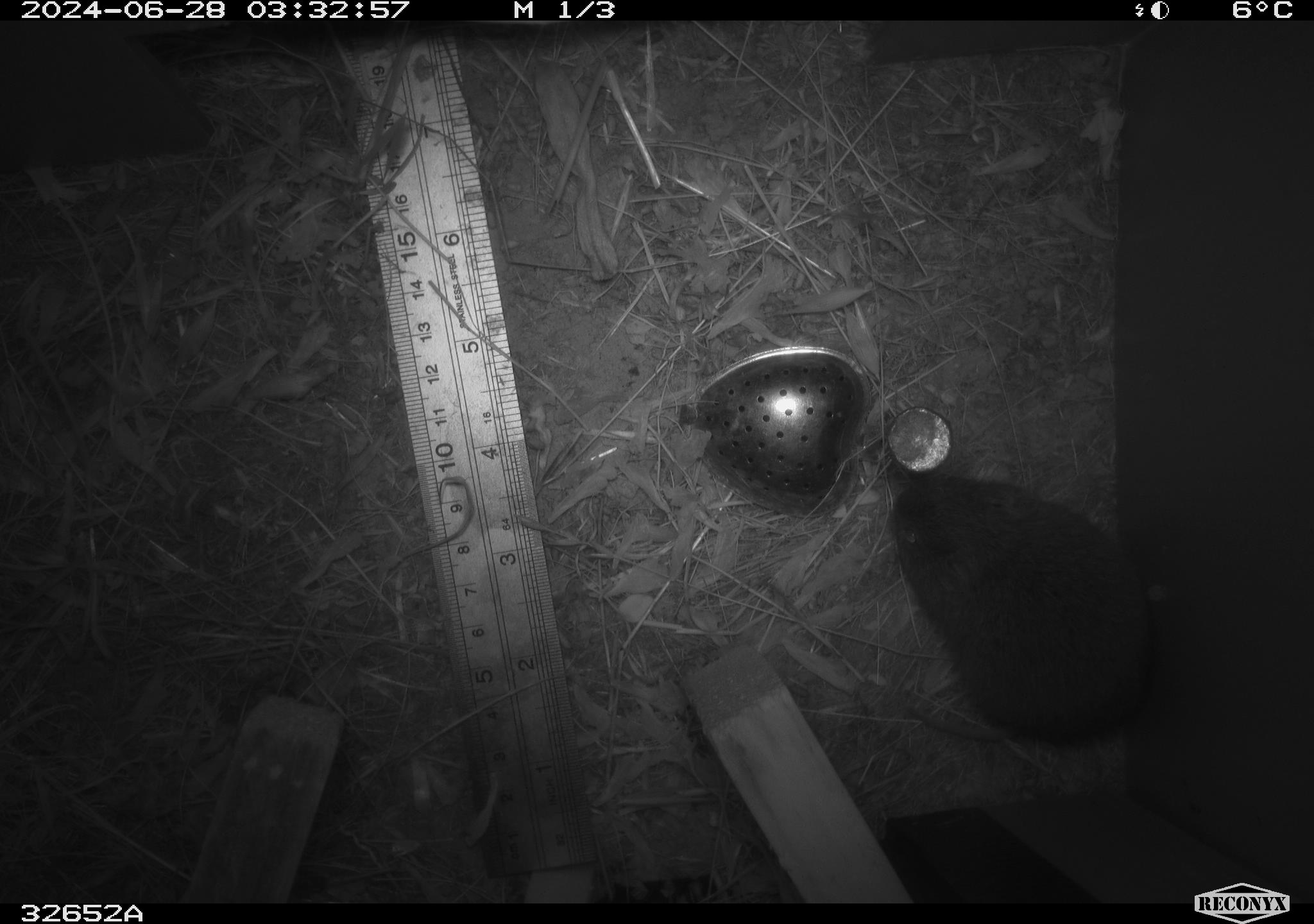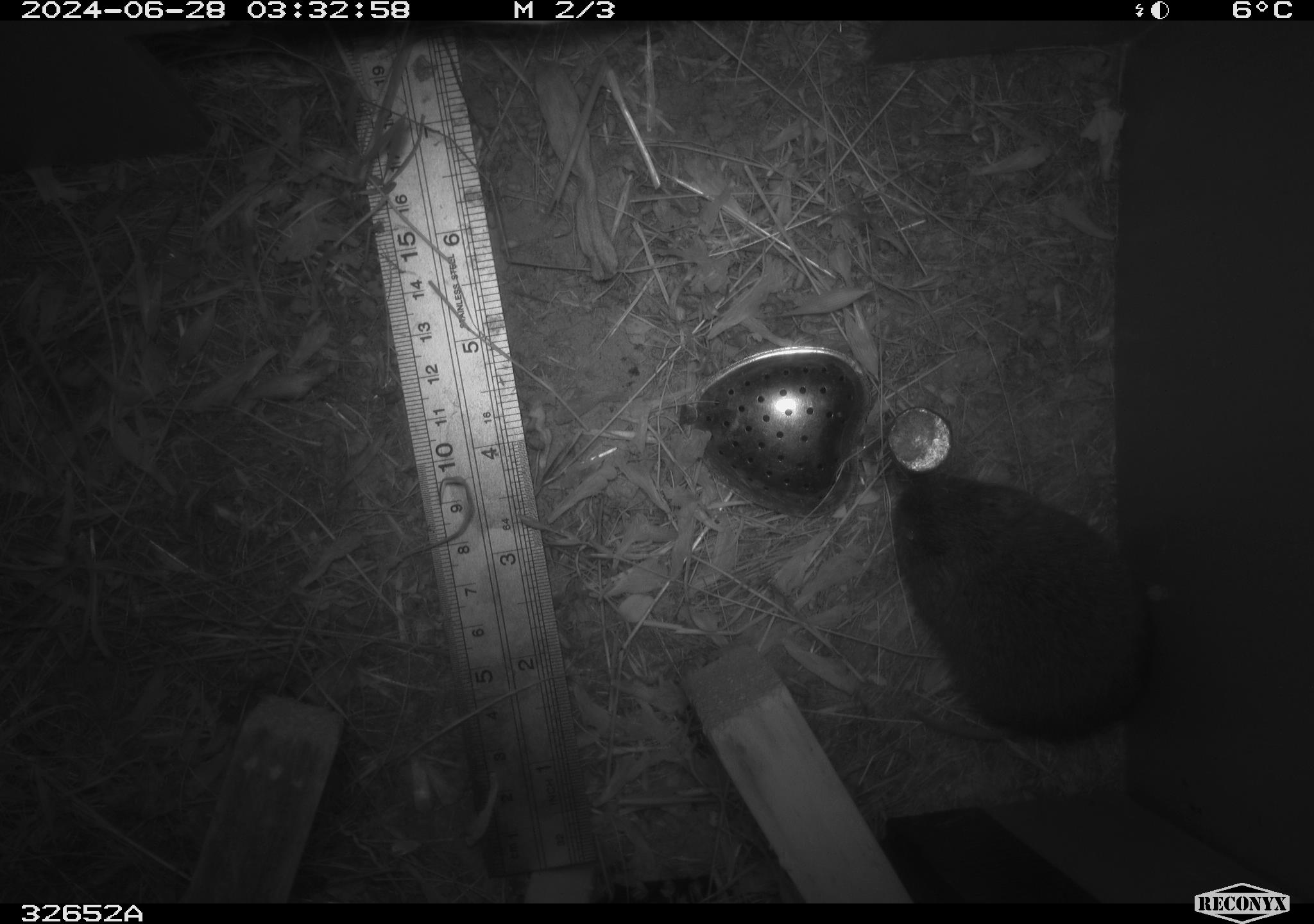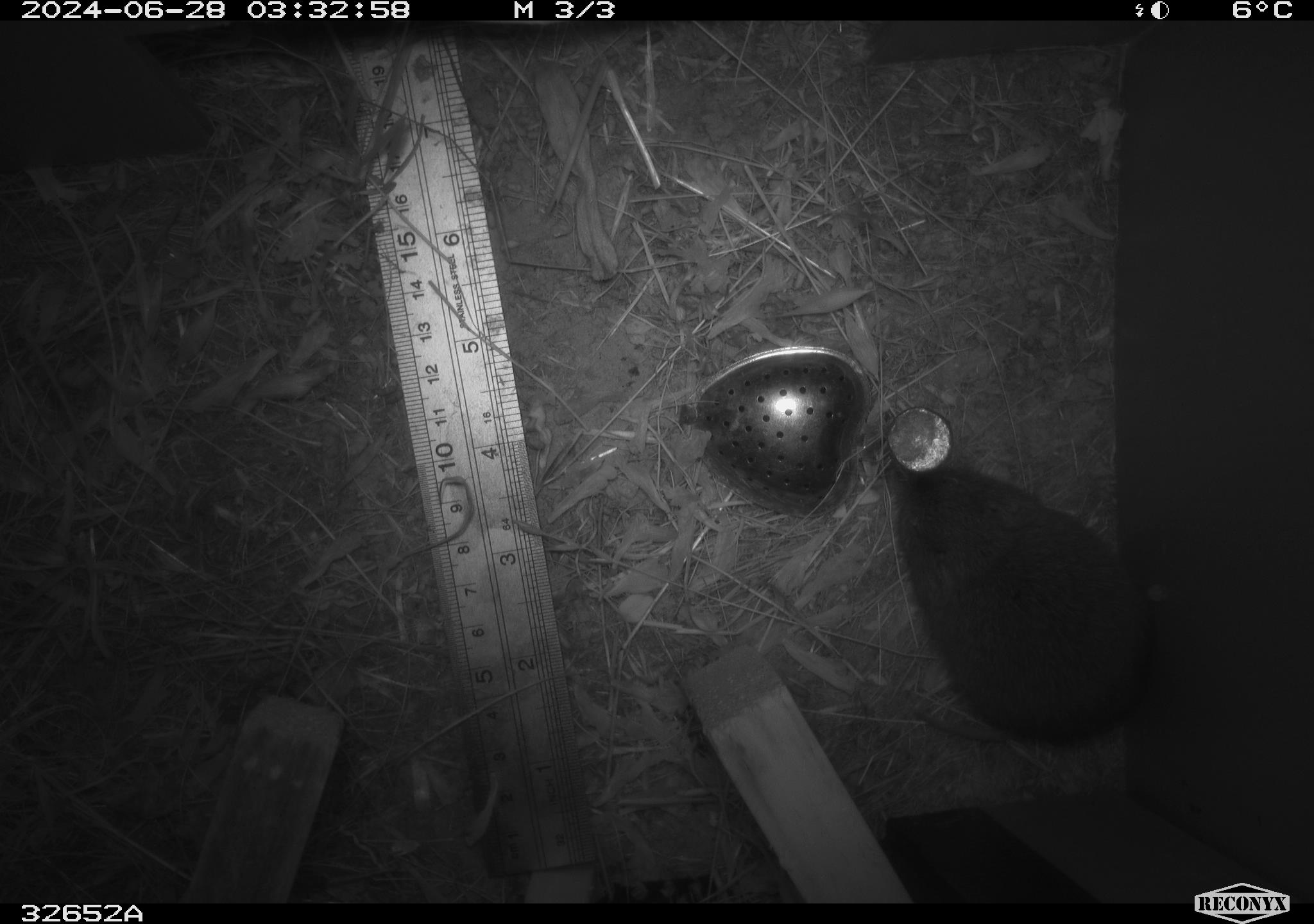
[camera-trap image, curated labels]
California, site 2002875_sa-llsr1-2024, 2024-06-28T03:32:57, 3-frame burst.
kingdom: Animalia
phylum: Chordata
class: Mammalia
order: Rodentia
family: Cricetidae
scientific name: Arvicolinae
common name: voles, lemmings, and muskrats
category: arvicolinae subfamily